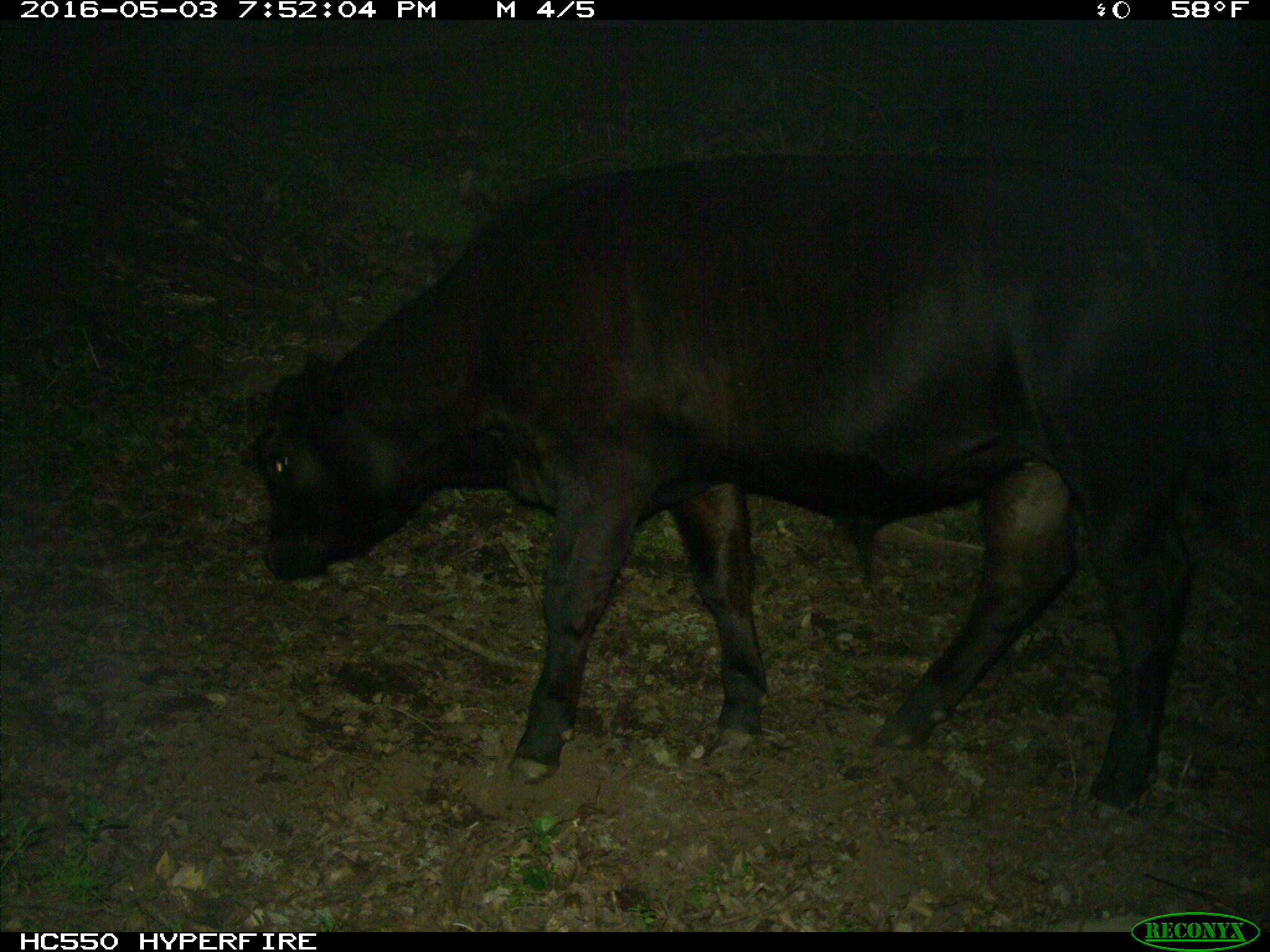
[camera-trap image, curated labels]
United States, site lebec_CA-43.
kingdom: Animalia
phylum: Chordata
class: Mammalia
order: Artiodactyla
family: Bovidae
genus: Bos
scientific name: Bos taurus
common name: domestic cow